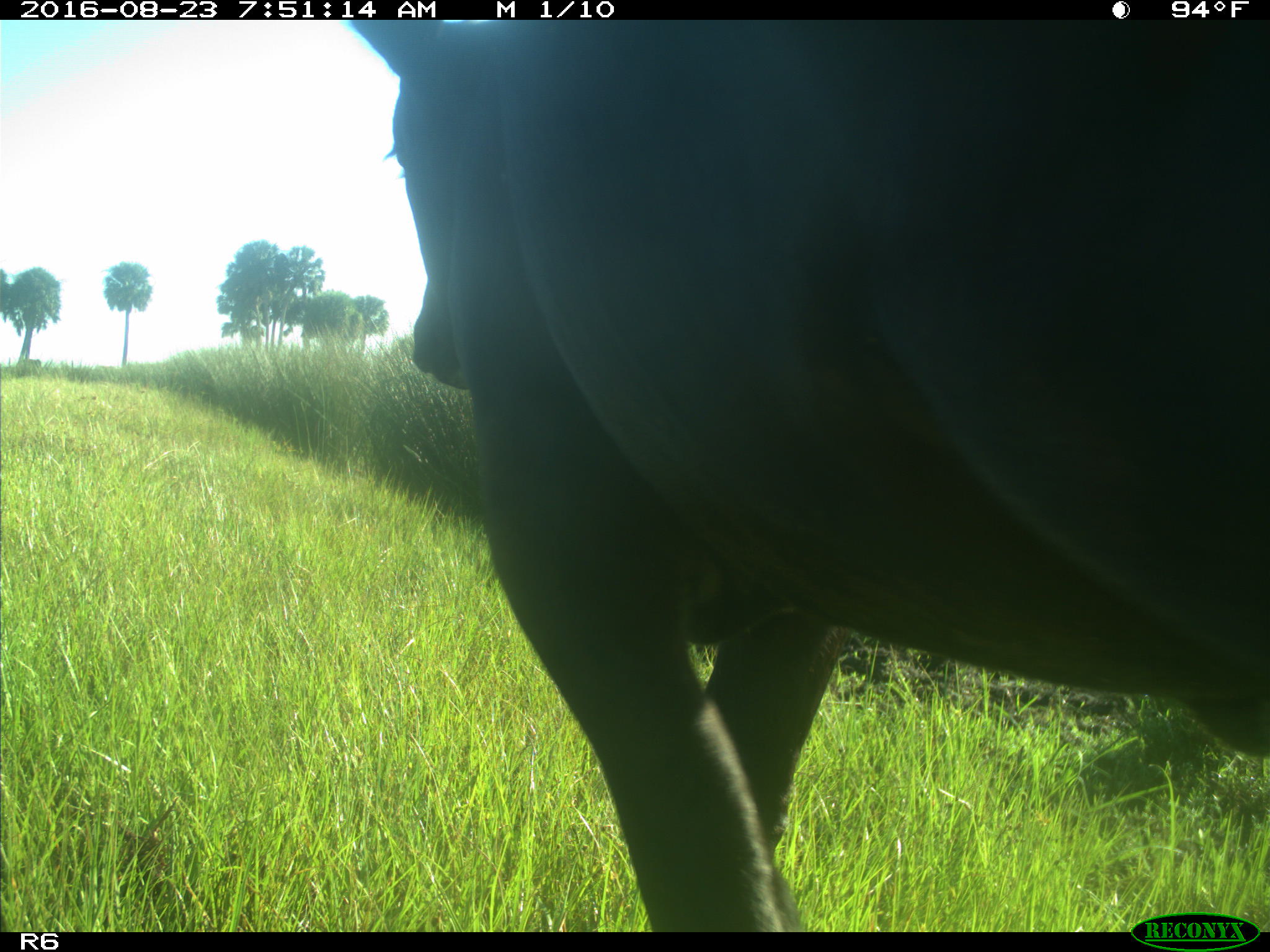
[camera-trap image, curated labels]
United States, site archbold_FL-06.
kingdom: Animalia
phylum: Chordata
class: Mammalia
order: Artiodactyla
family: Bovidae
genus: Bos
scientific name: Bos taurus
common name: domestic cow